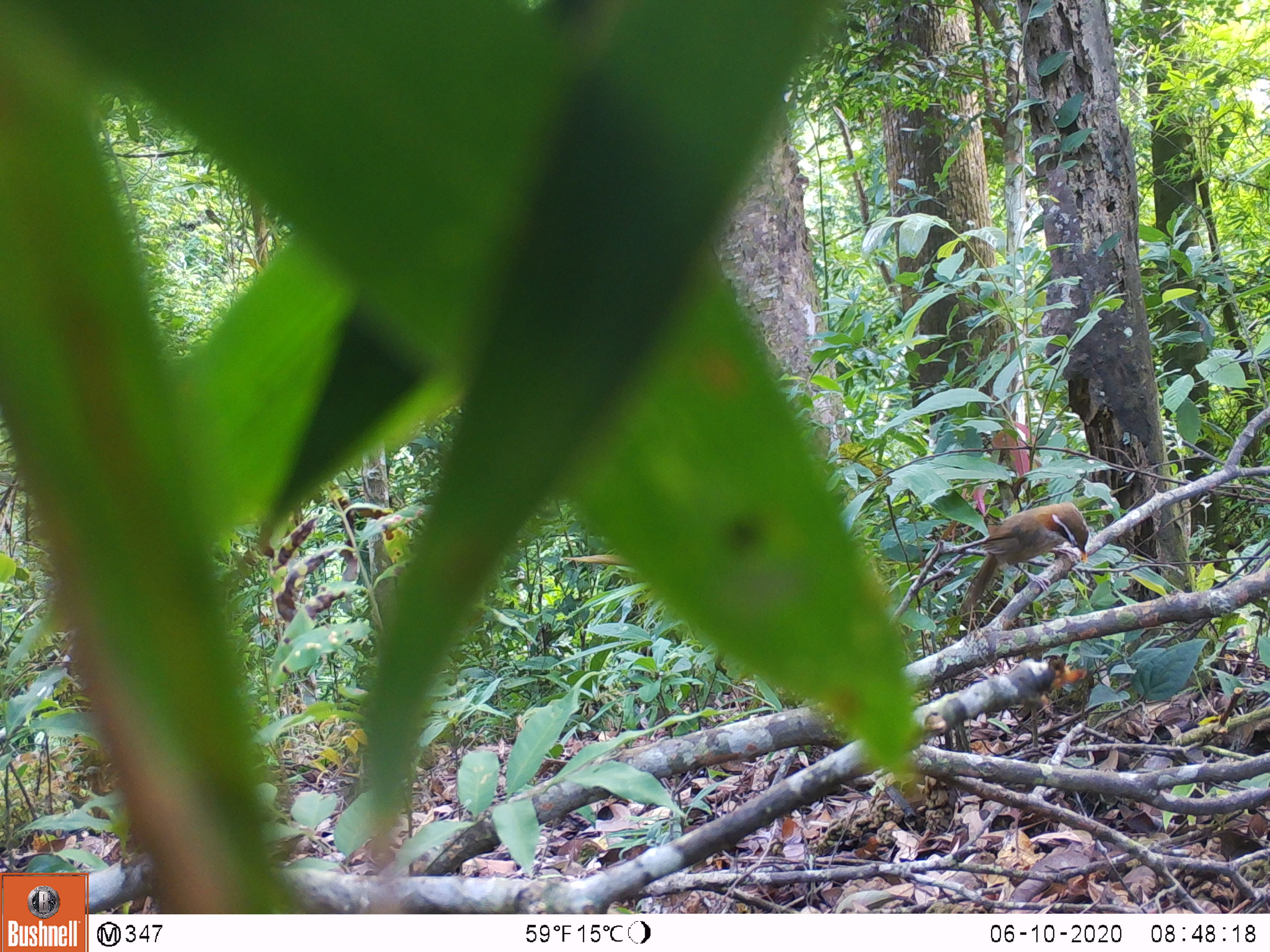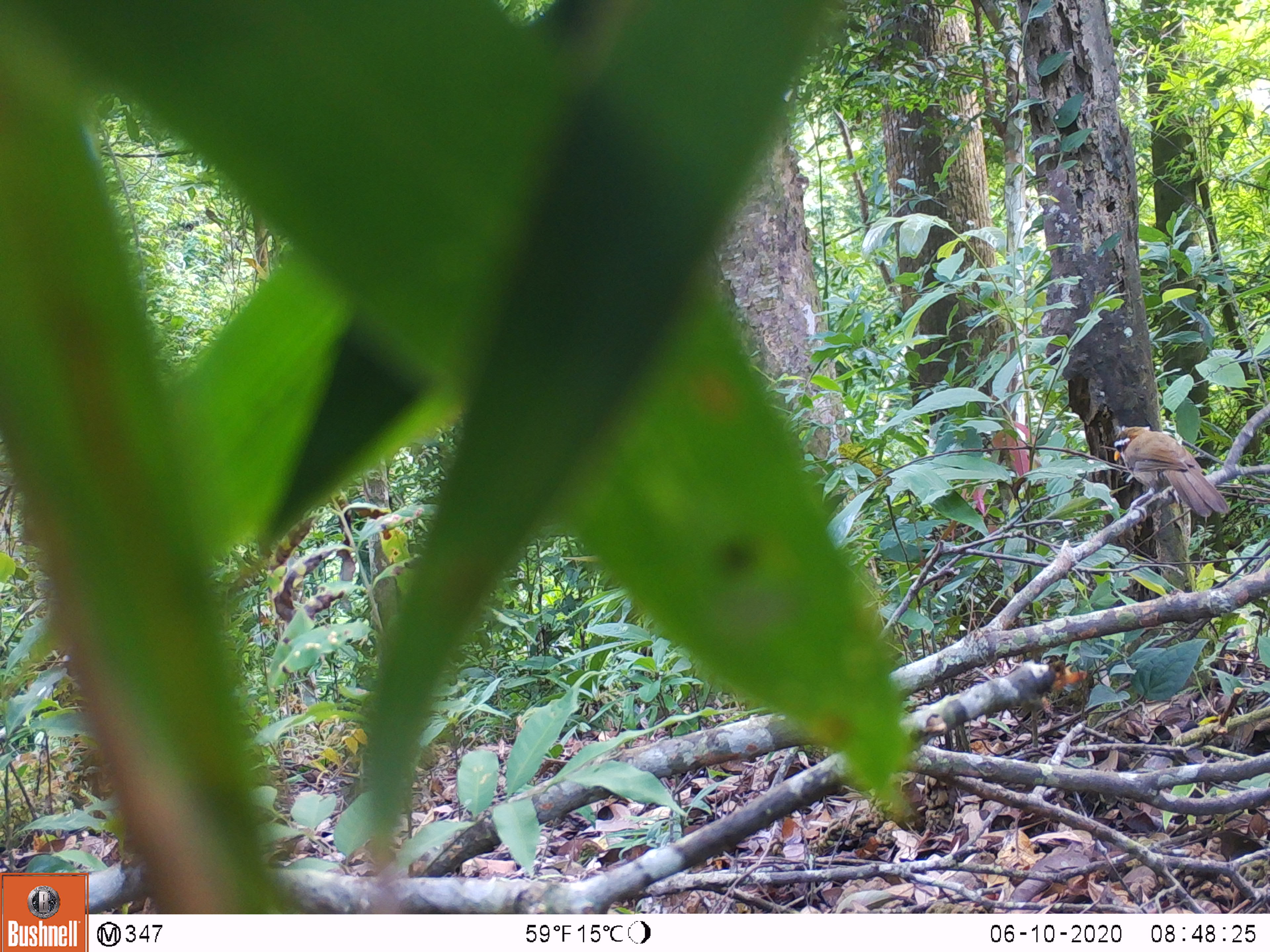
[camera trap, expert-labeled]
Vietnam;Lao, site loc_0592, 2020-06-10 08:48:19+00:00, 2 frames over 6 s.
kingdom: Animalia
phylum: Chordata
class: Aves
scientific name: Aves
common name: bird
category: unidentified bird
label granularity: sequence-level